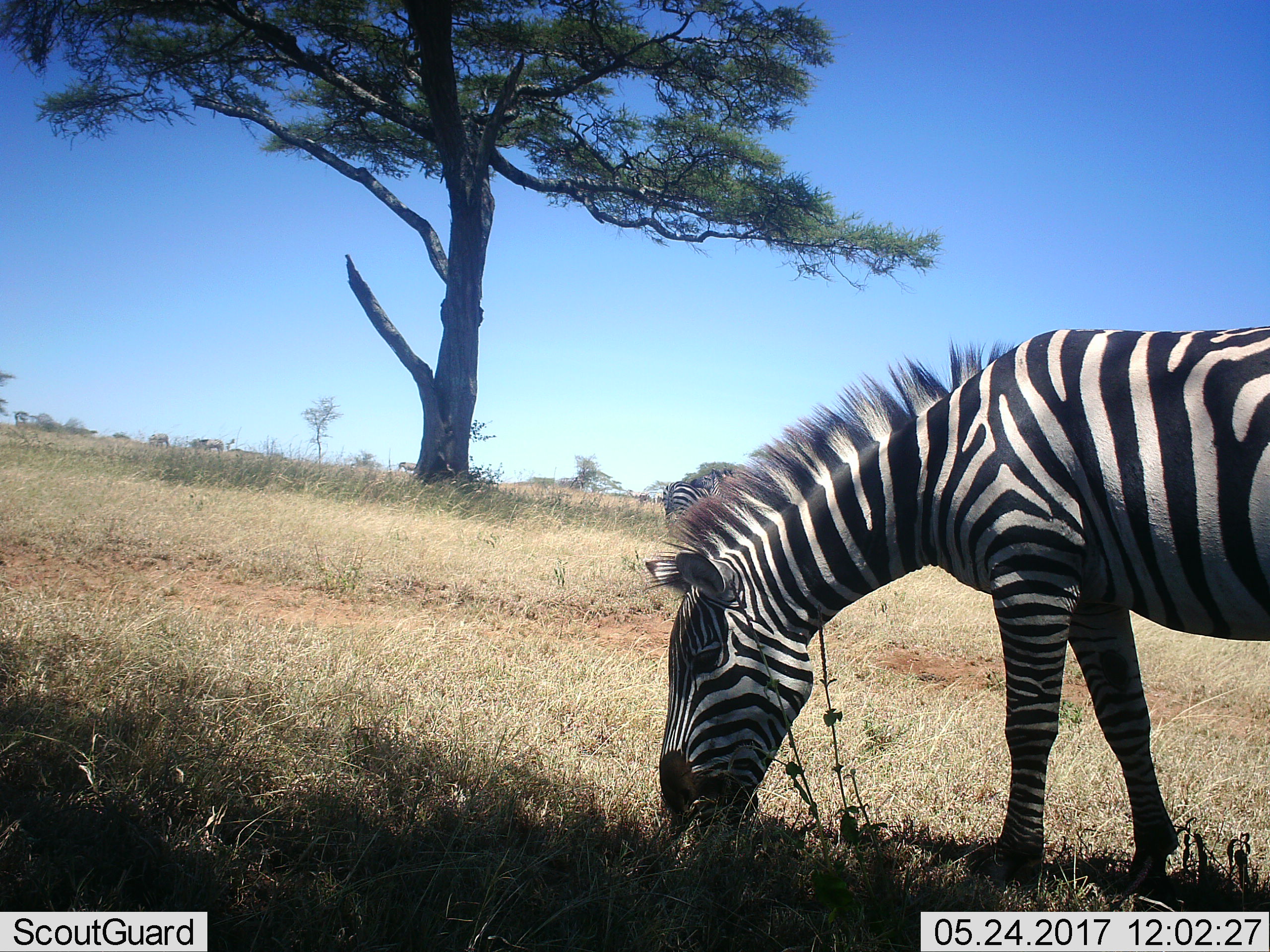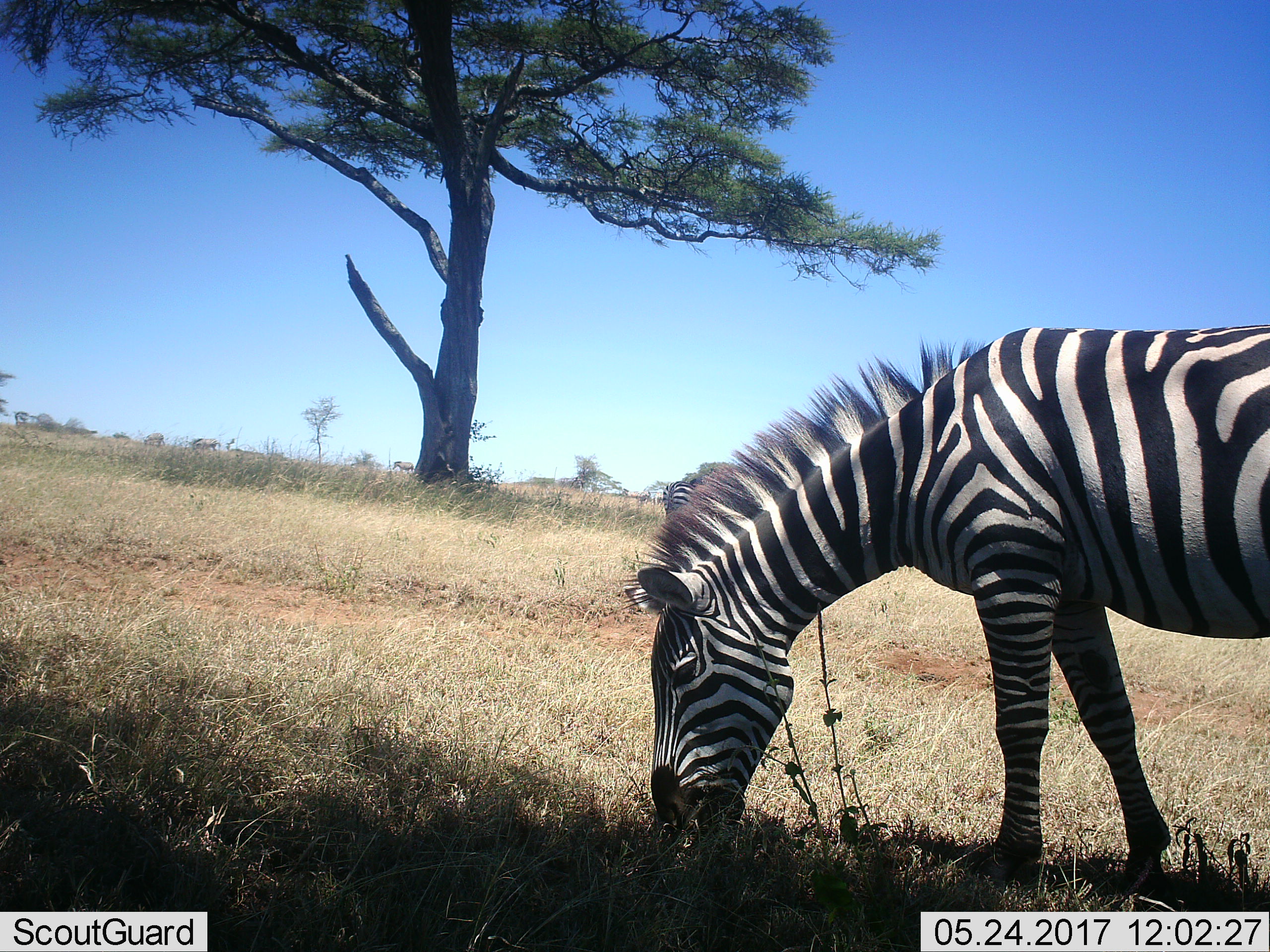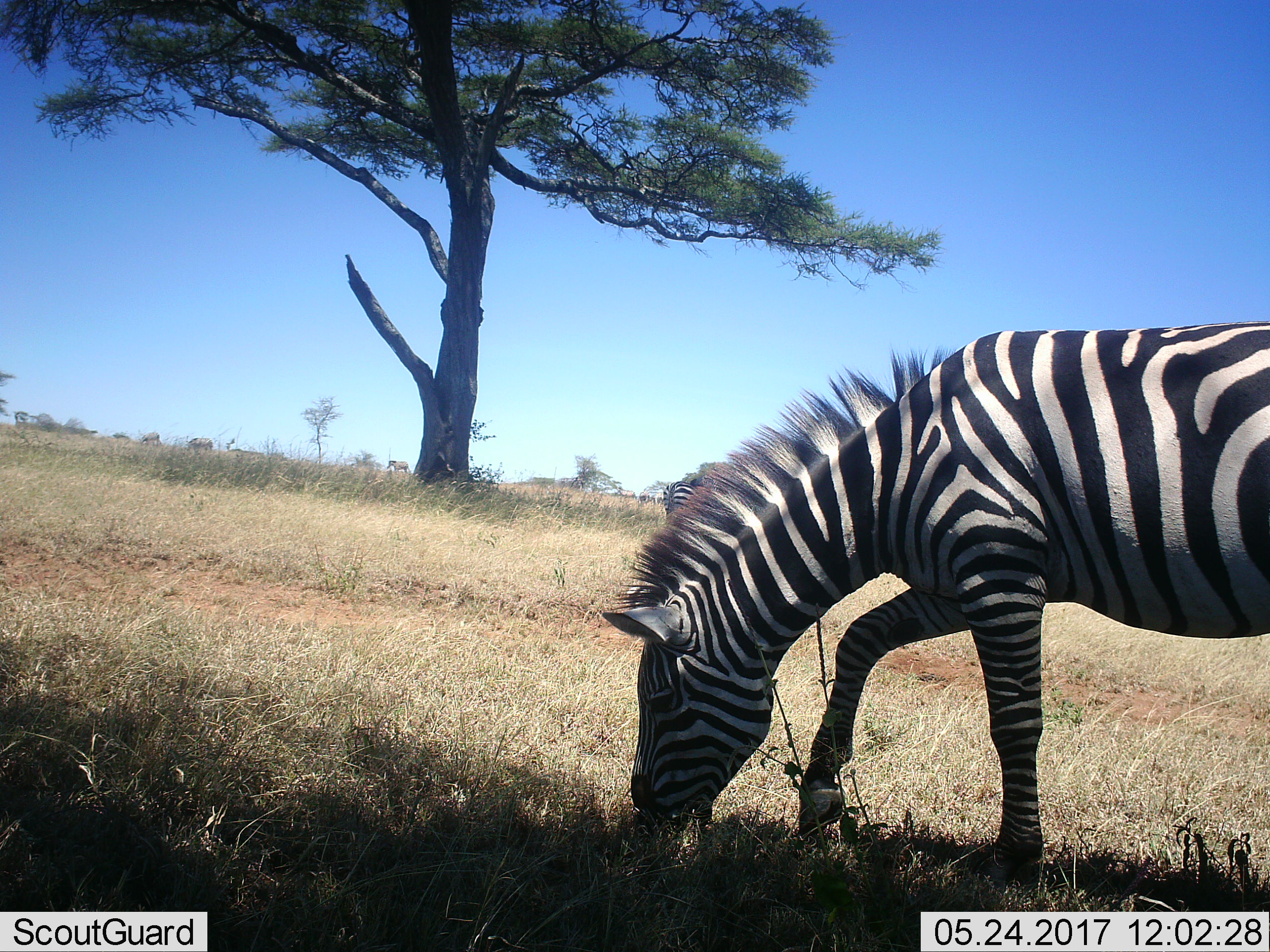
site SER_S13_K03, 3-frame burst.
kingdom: Animalia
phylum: Chordata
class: Mammalia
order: Perissodactyla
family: Equidae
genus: Equus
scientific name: Equus quagga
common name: plains zebra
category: zebraplains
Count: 1.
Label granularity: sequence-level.